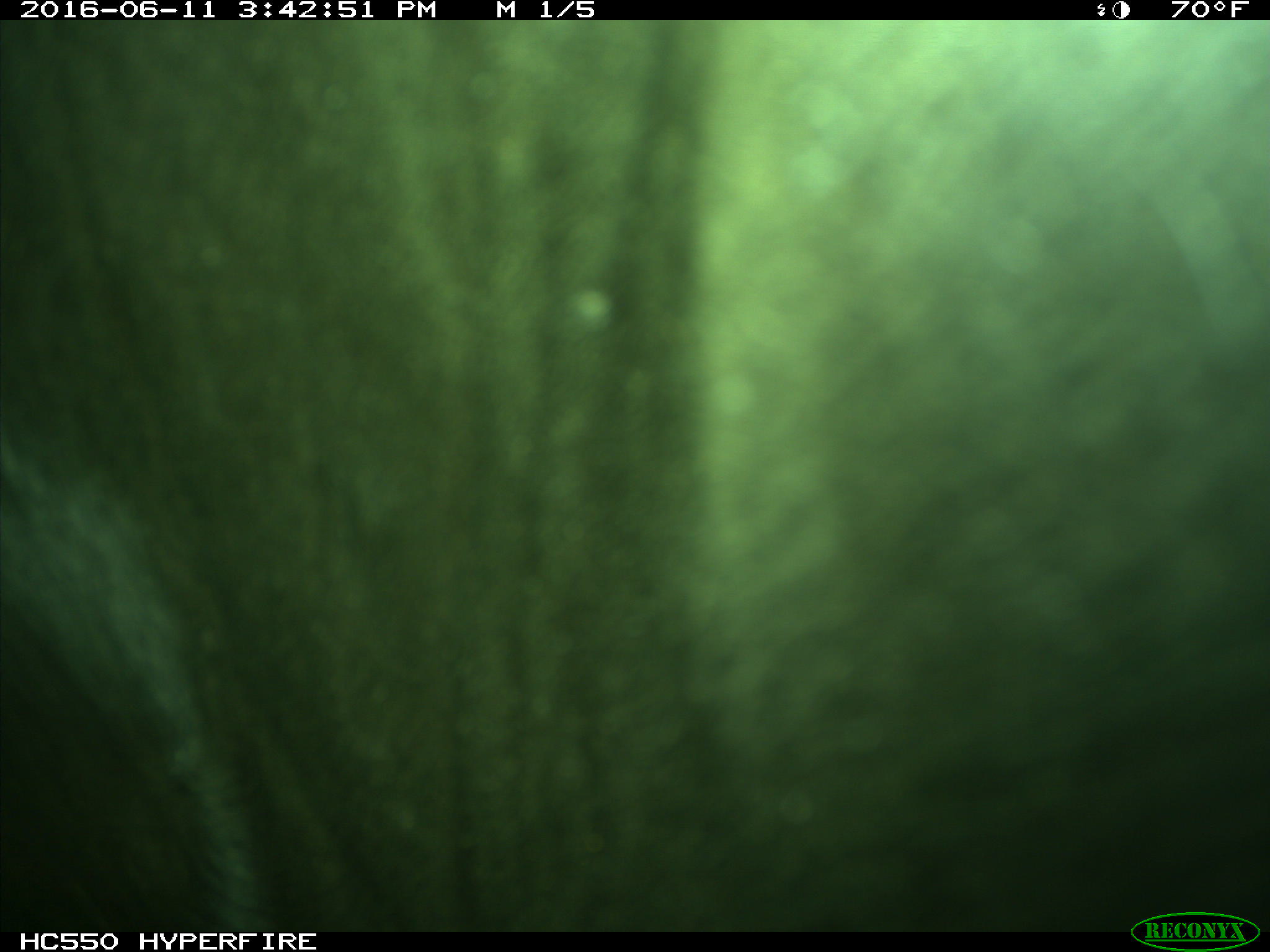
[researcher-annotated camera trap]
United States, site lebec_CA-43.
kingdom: Animalia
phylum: Chordata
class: Mammalia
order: Artiodactyla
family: Bovidae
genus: Bos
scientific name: Bos taurus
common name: domestic cow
Bos taurus (domestic cow).